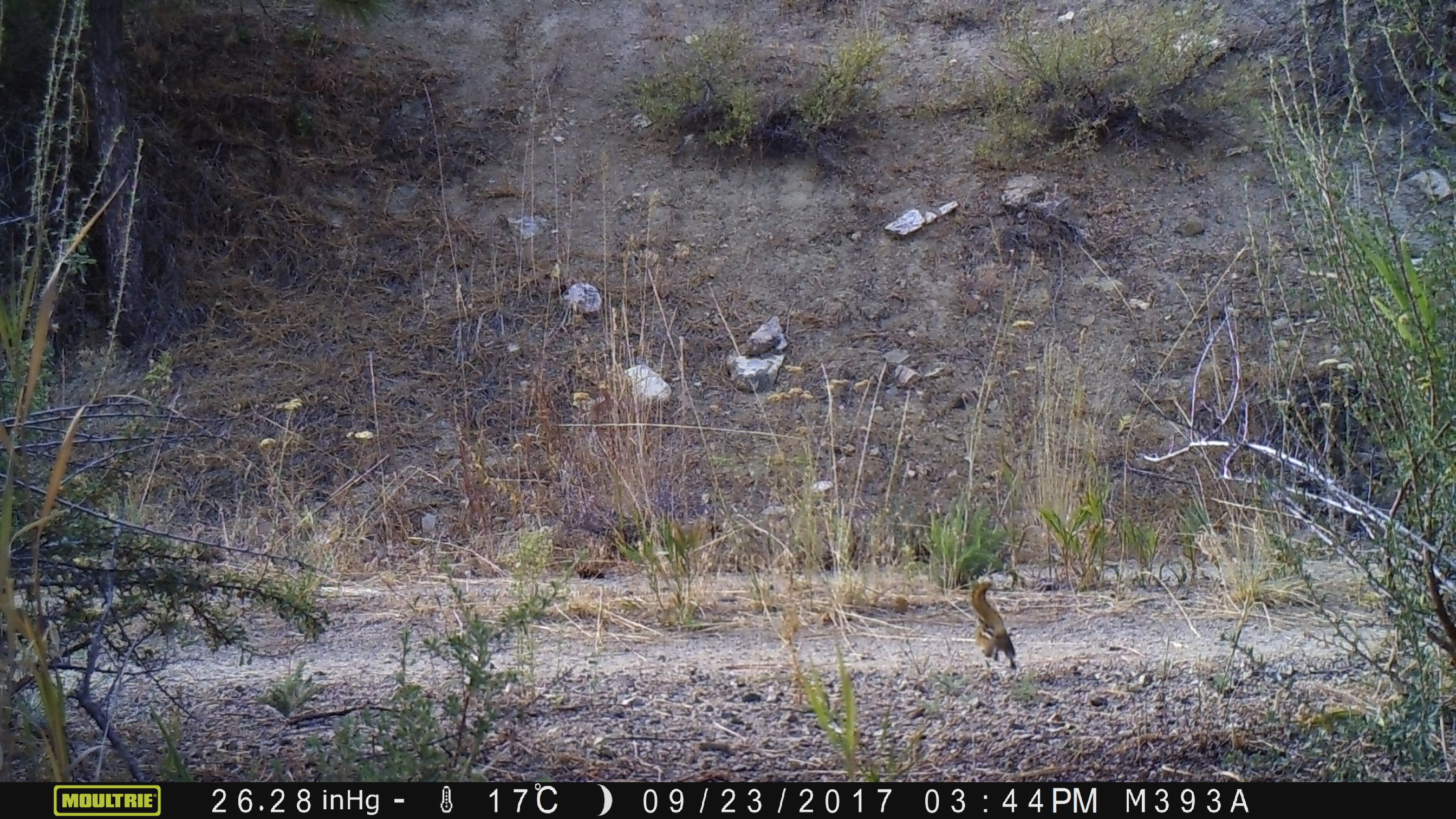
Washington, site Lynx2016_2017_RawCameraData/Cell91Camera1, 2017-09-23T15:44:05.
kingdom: Animalia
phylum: Chordata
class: Mammalia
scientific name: Mammalia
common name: small mammal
Small mammal (Mammalia). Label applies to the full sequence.